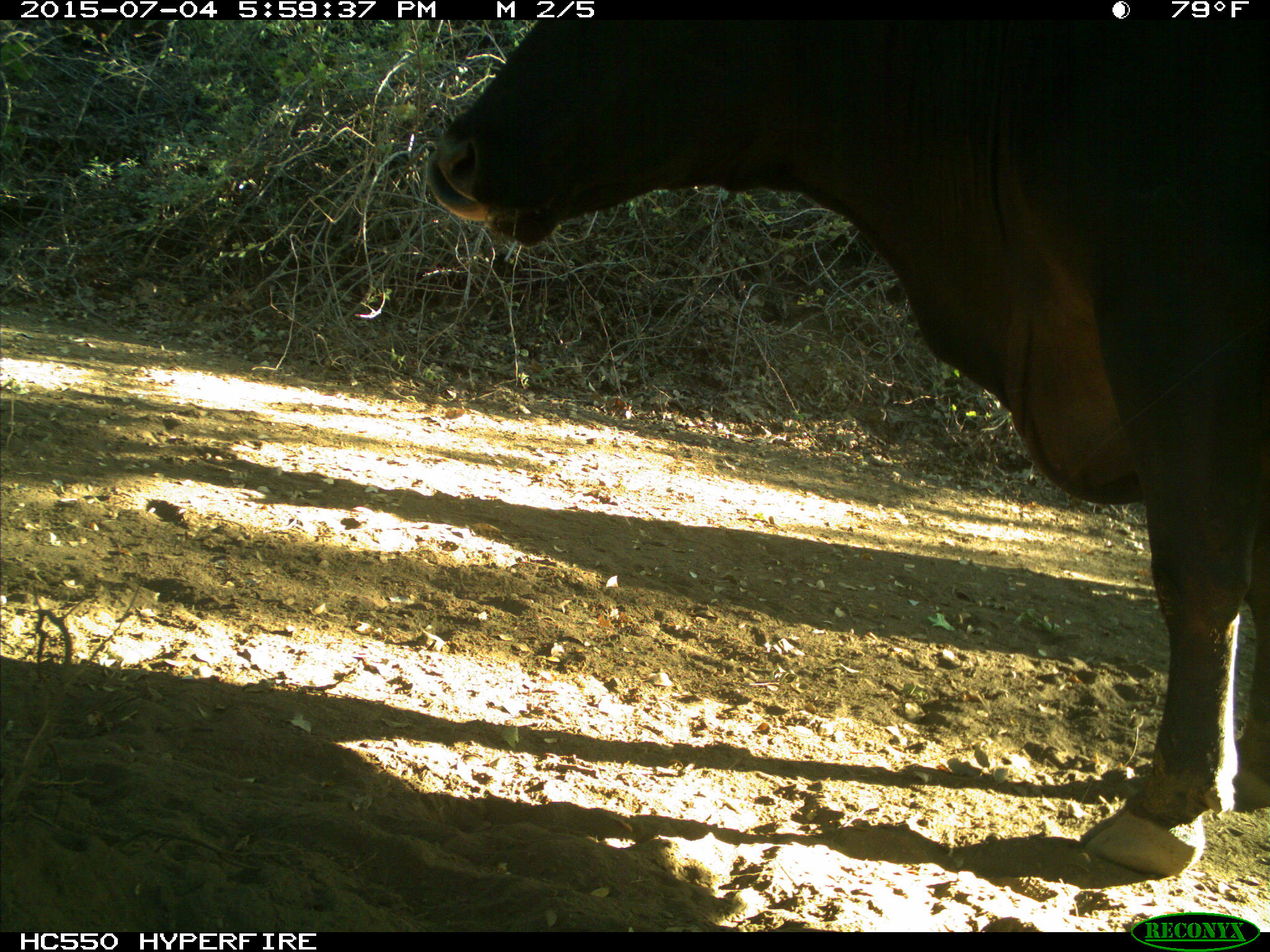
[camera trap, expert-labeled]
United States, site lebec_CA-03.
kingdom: Animalia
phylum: Chordata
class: Mammalia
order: Artiodactyla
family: Bovidae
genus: Bos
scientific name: Bos taurus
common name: domestic cow